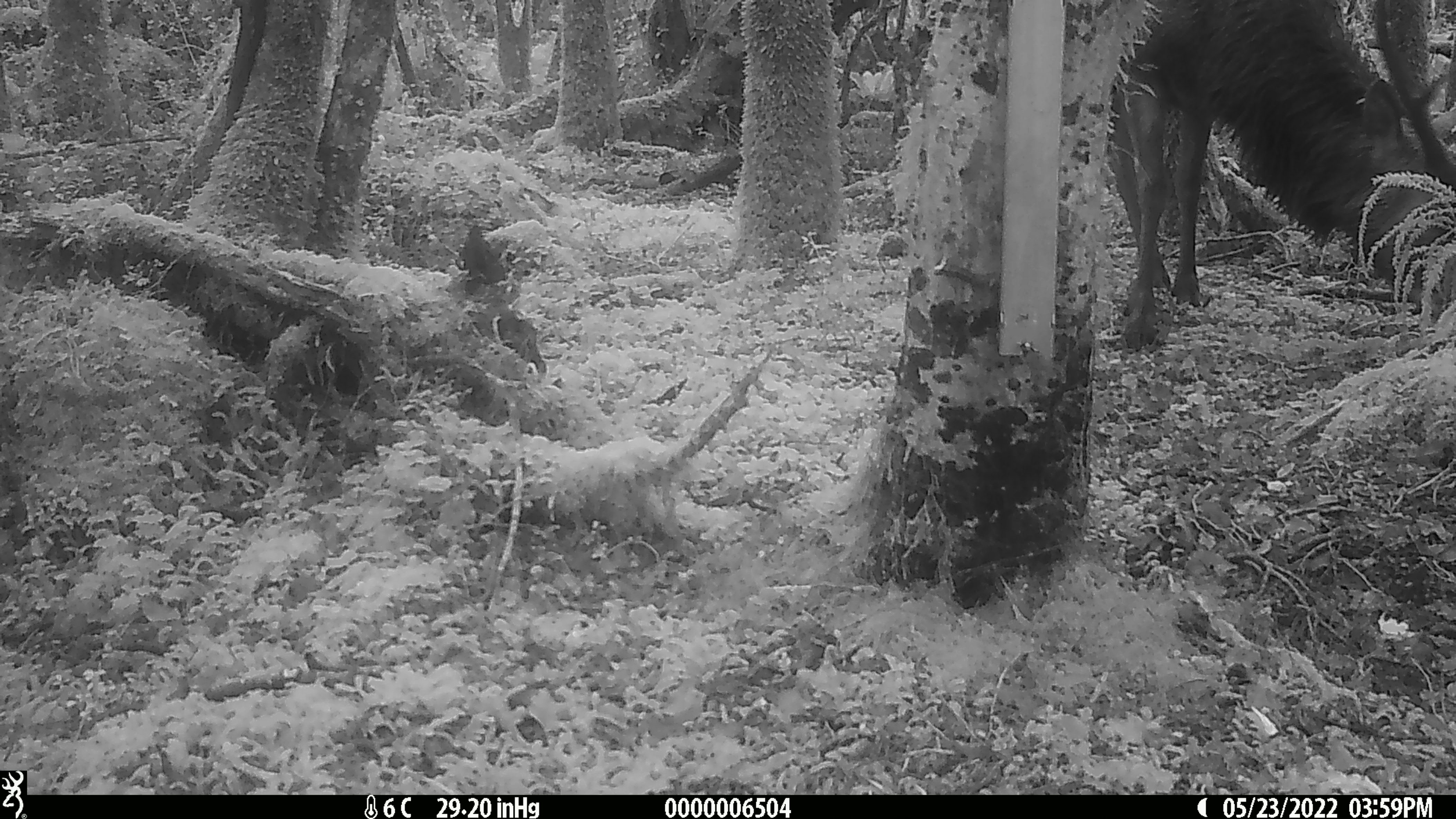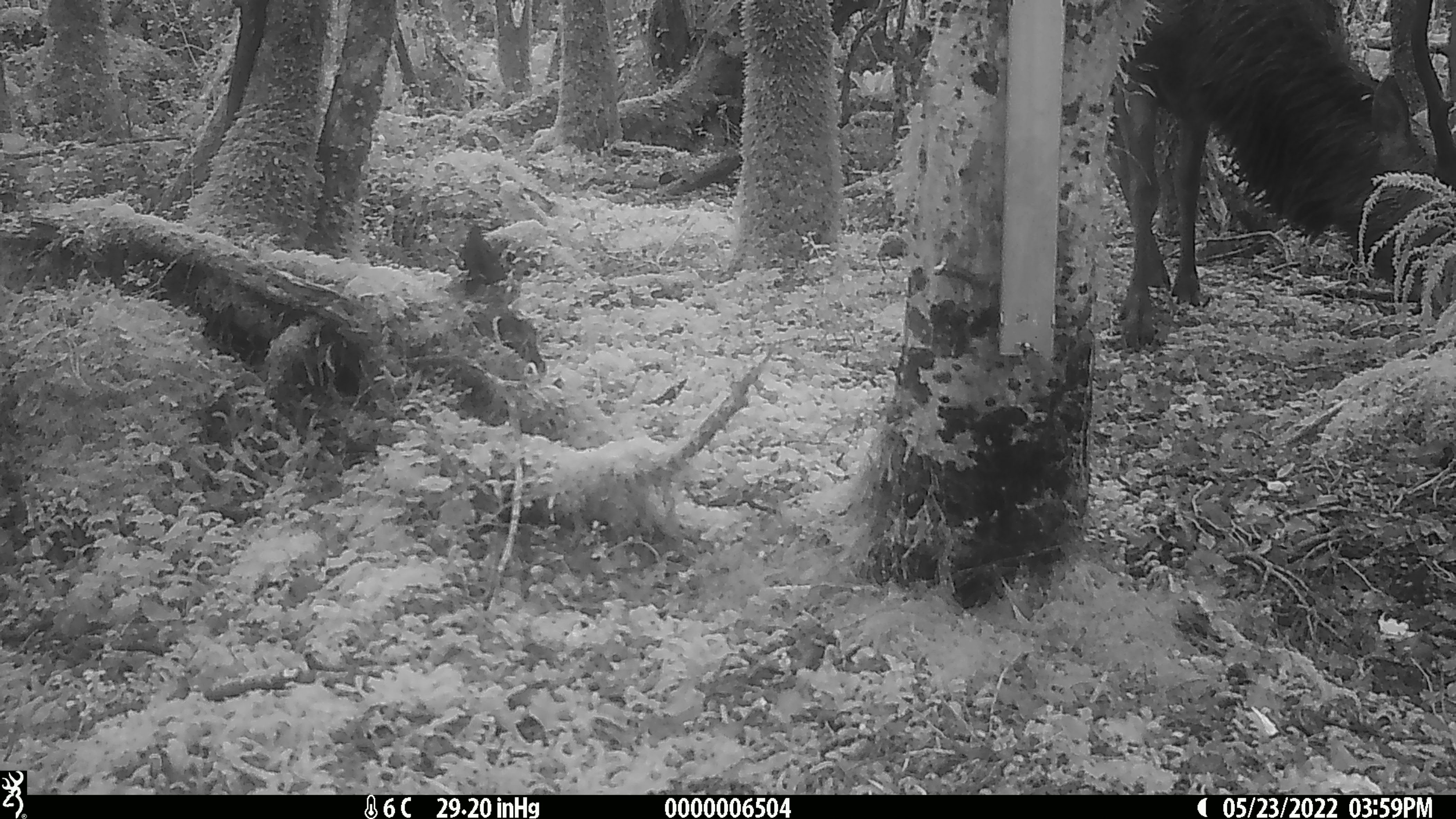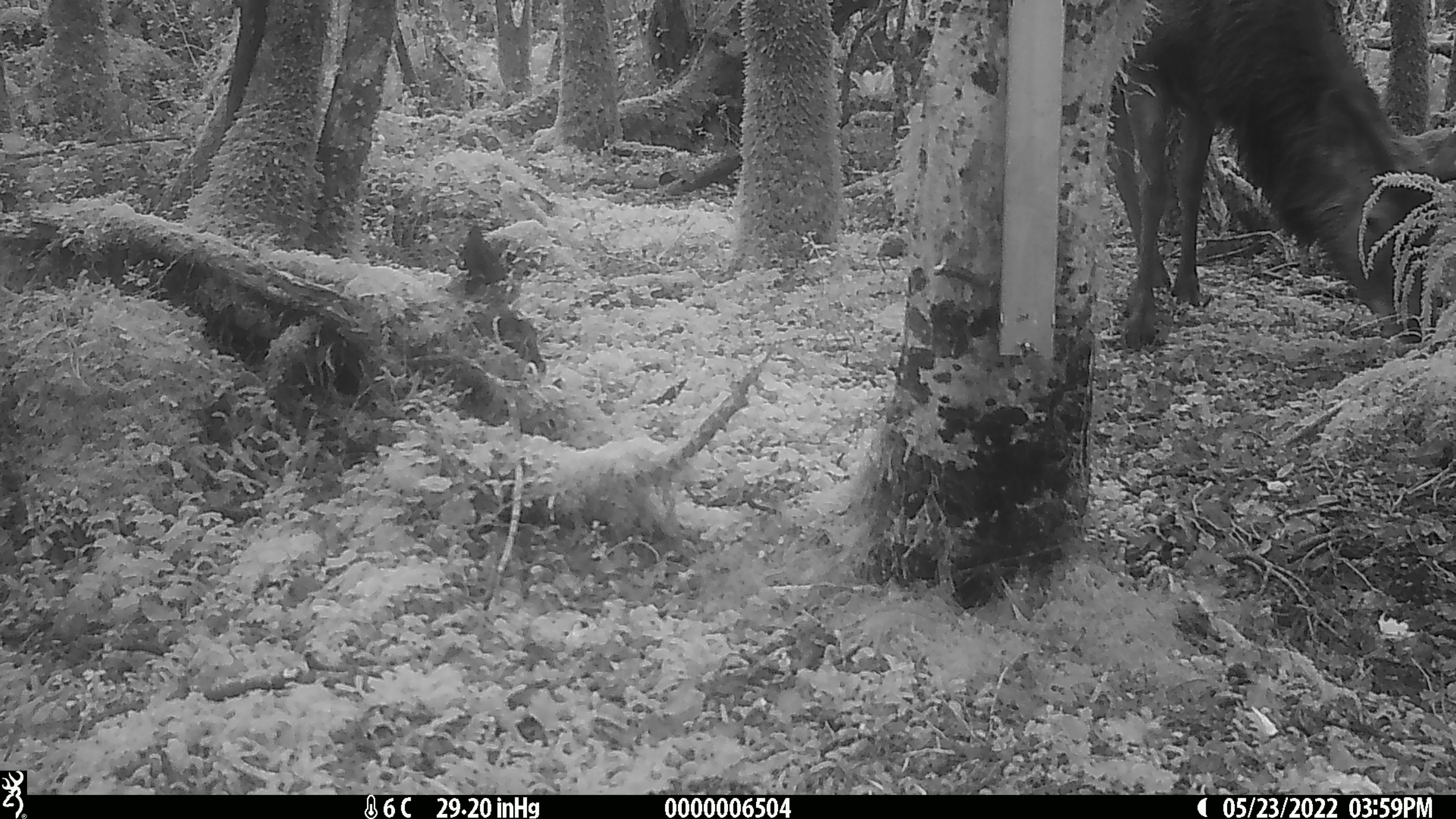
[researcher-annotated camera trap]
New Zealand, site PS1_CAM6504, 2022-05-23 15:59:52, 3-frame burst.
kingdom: Animalia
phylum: Chordata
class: Mammalia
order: Artiodactyla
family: Cervidae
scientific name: Cervidae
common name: deer